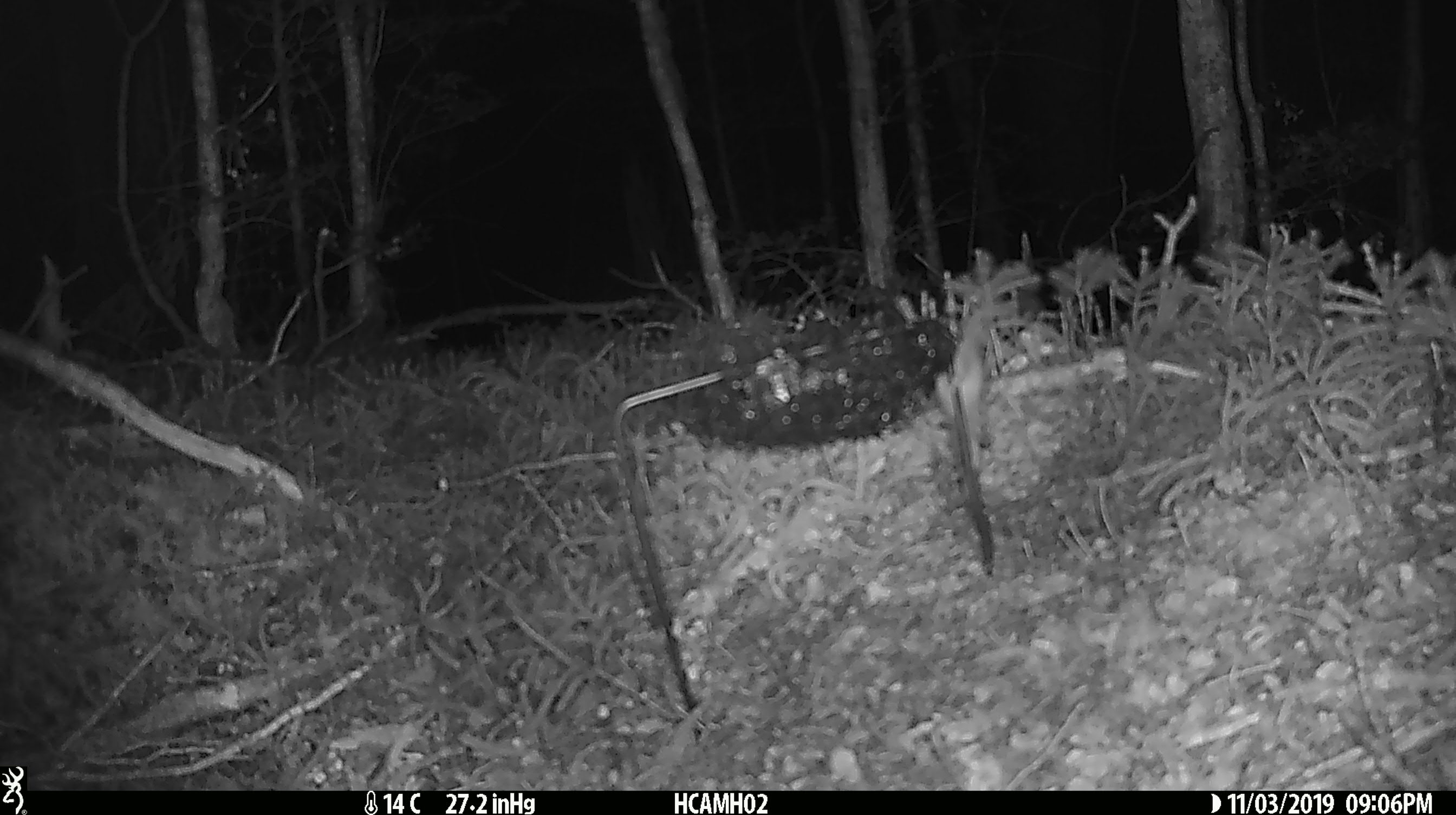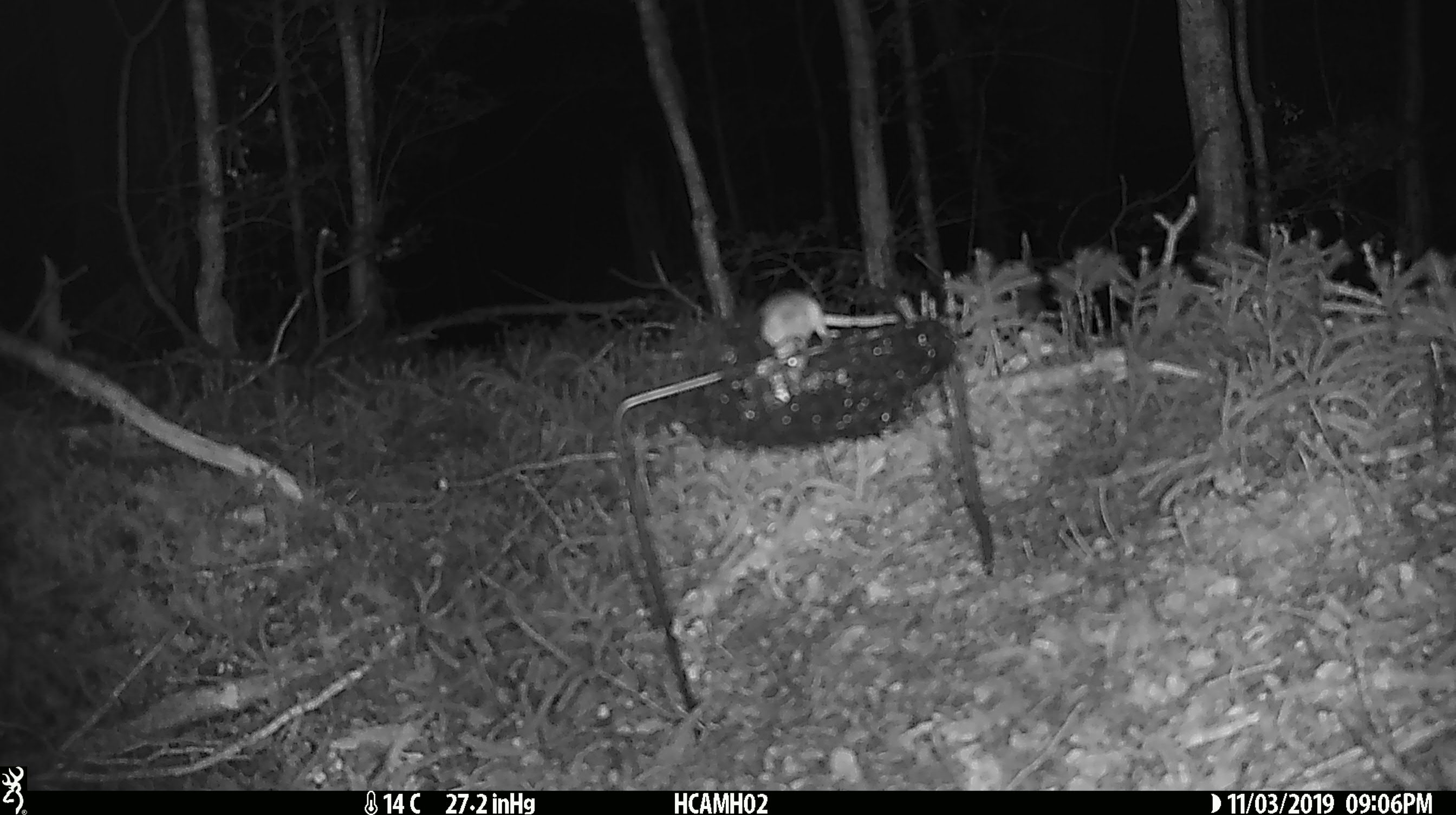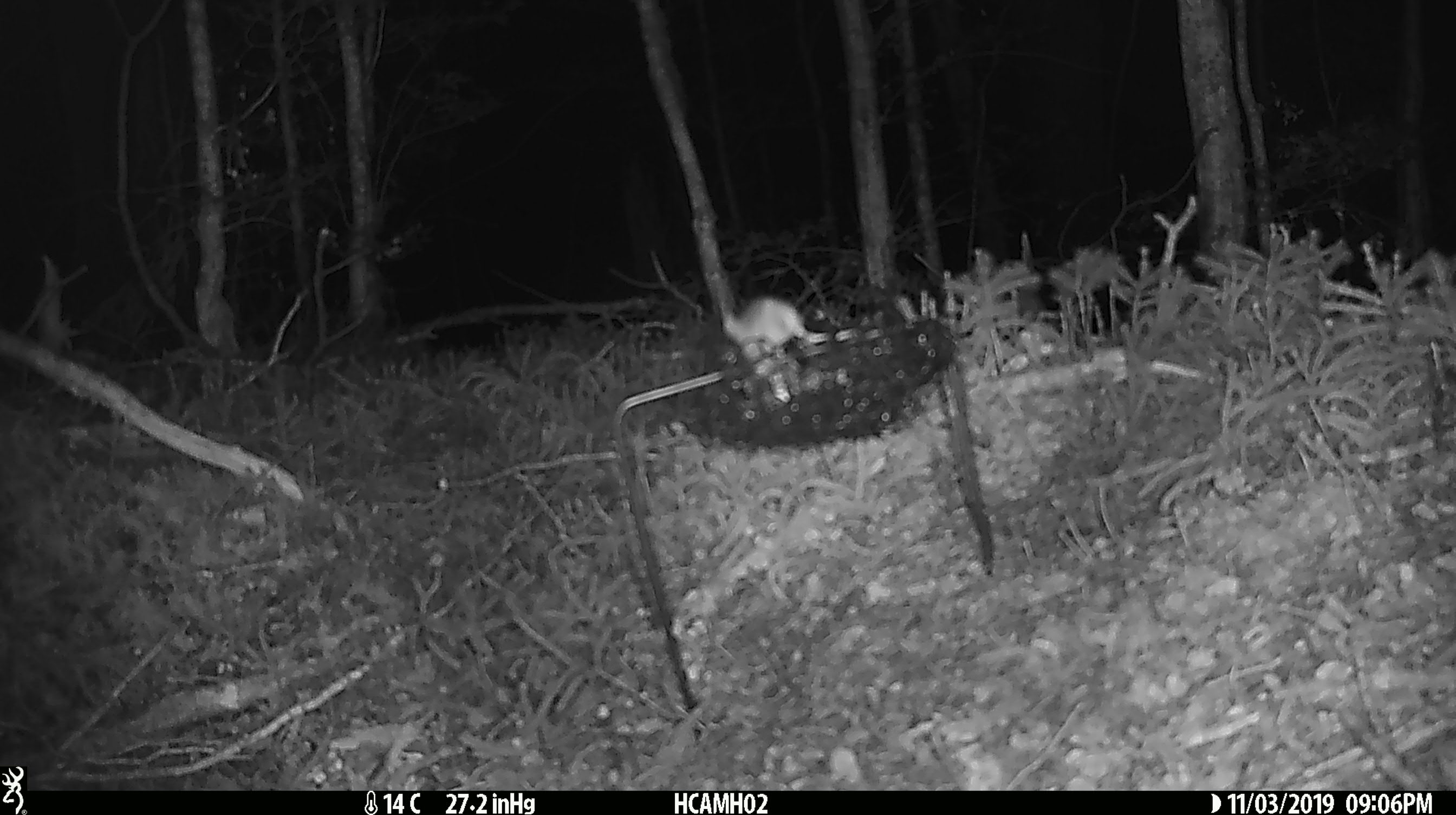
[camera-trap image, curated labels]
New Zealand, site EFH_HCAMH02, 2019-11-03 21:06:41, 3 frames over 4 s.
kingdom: Animalia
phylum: Chordata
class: Mammalia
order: Rodentia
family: Muridae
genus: Mus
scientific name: Mus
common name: mouse